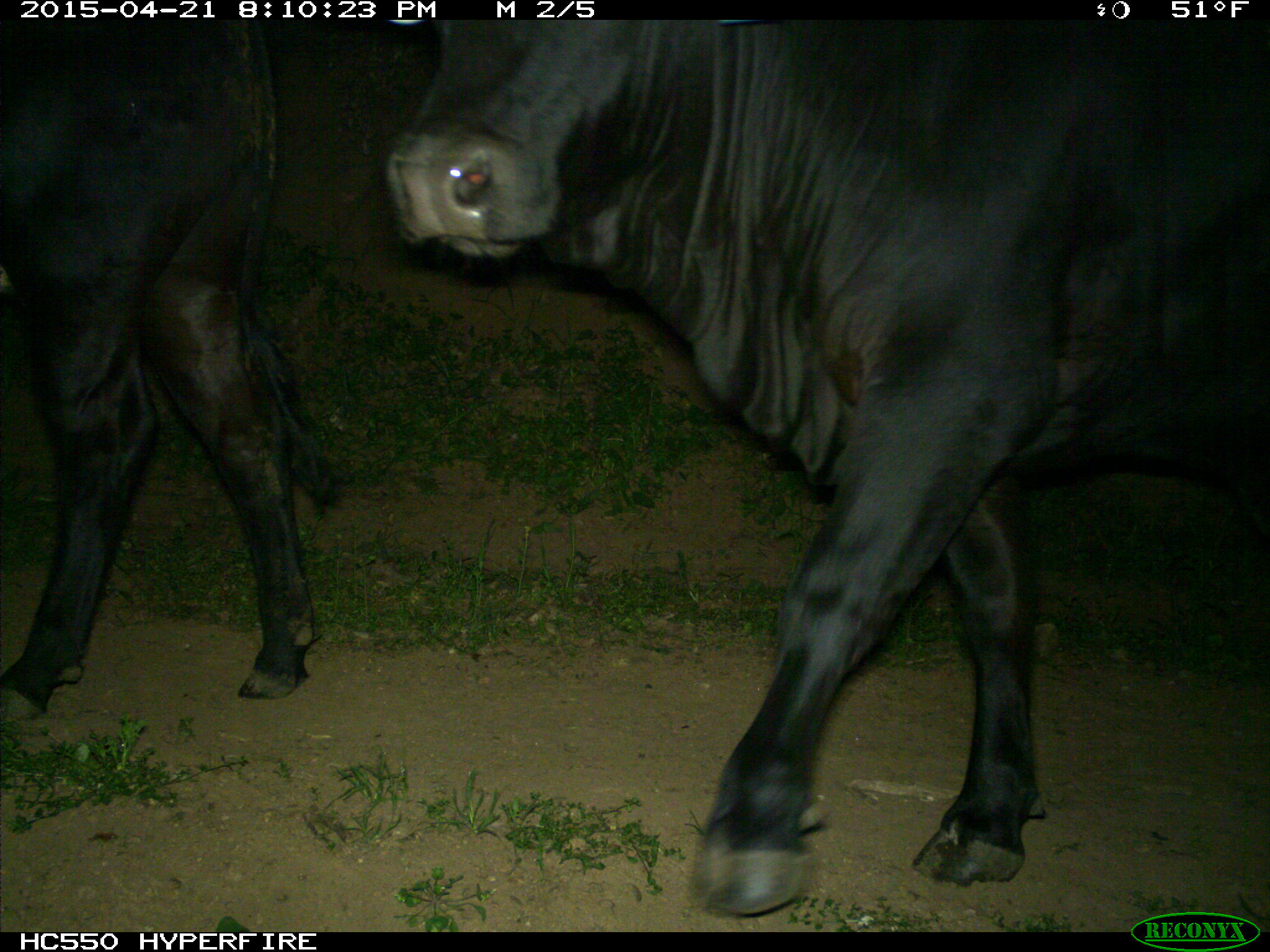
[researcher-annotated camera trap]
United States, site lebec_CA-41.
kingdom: Animalia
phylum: Chordata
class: Mammalia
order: Artiodactyla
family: Bovidae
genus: Bos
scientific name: Bos taurus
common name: domestic cow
Bos taurus (domestic cow).